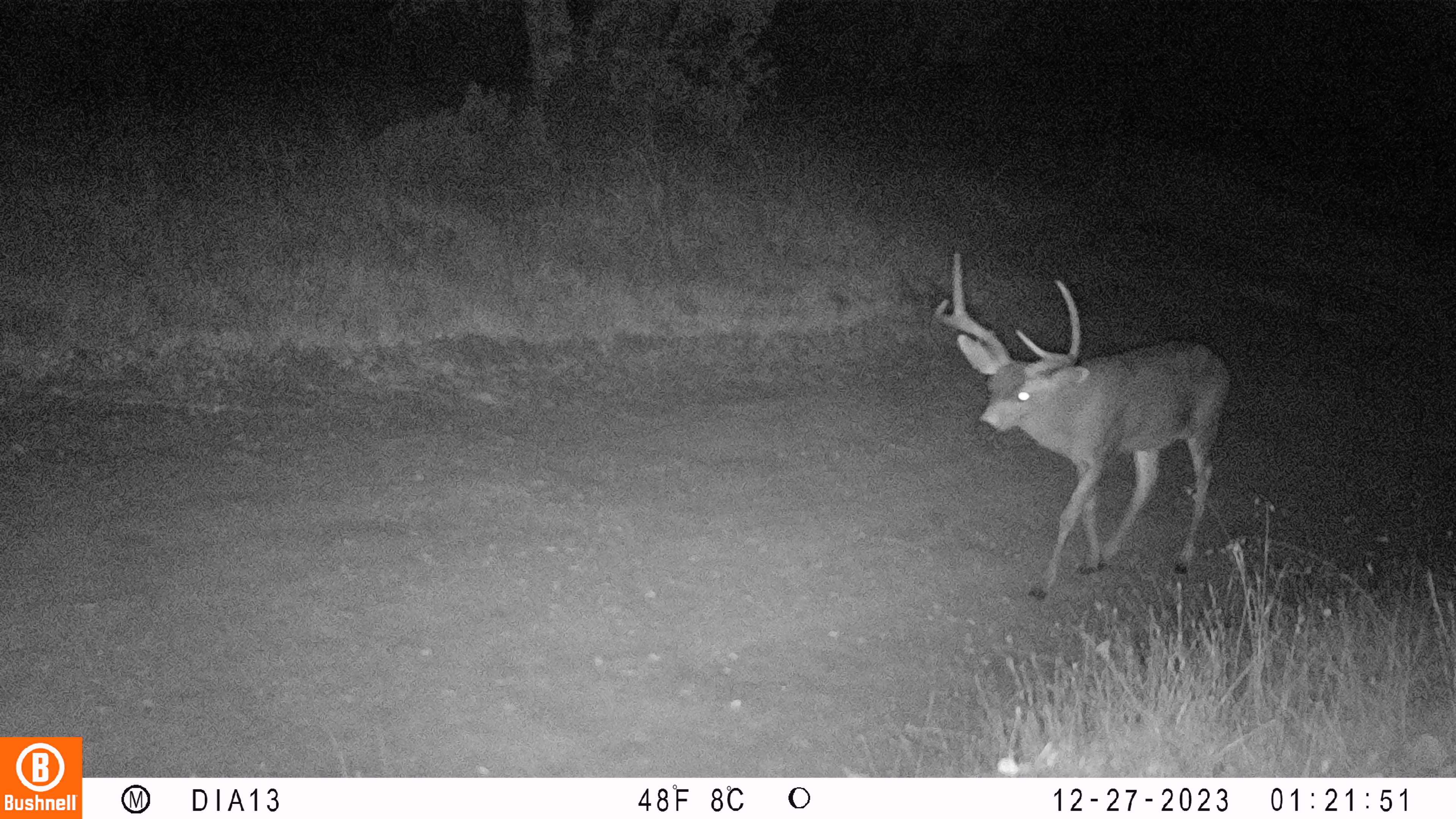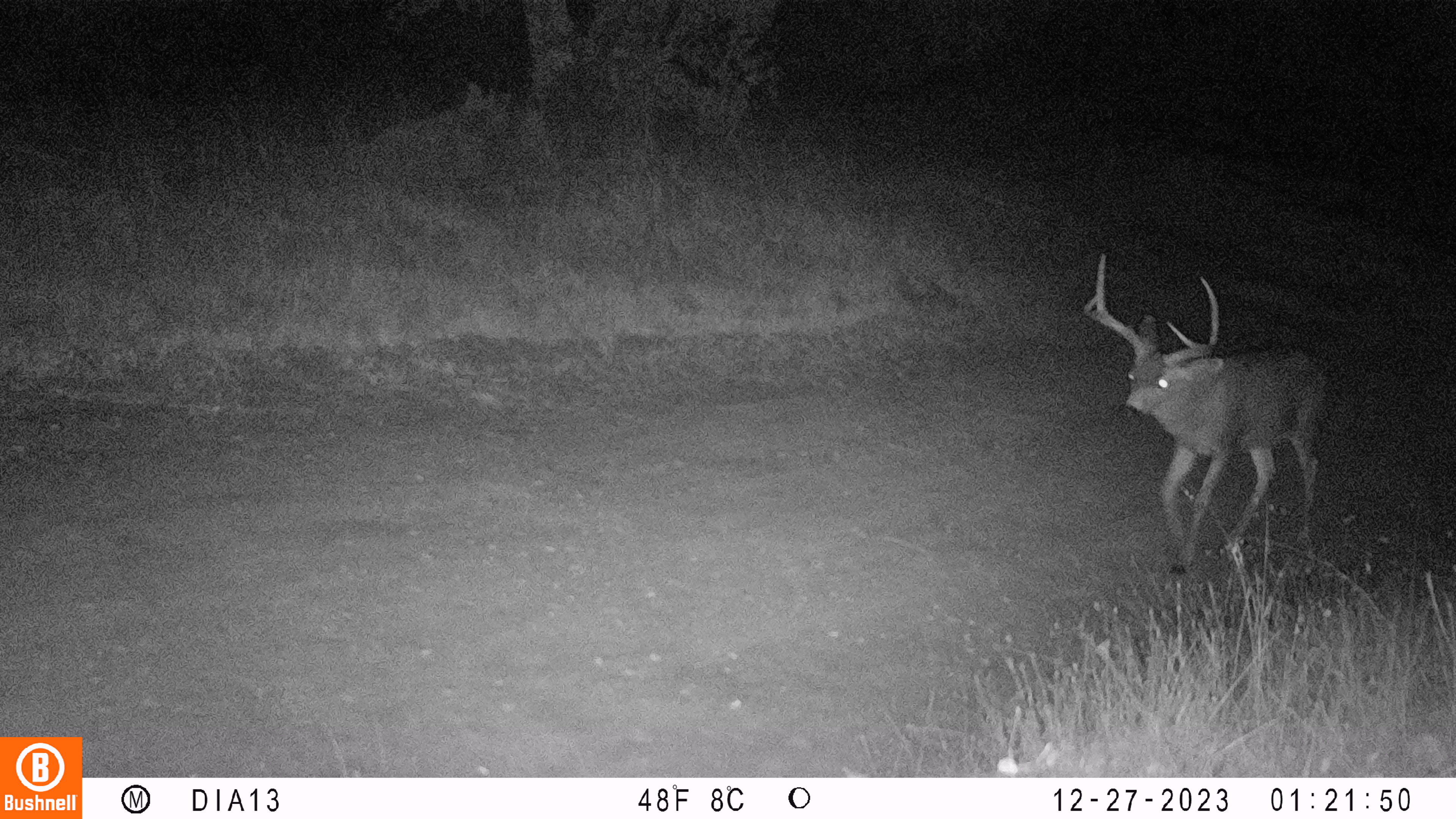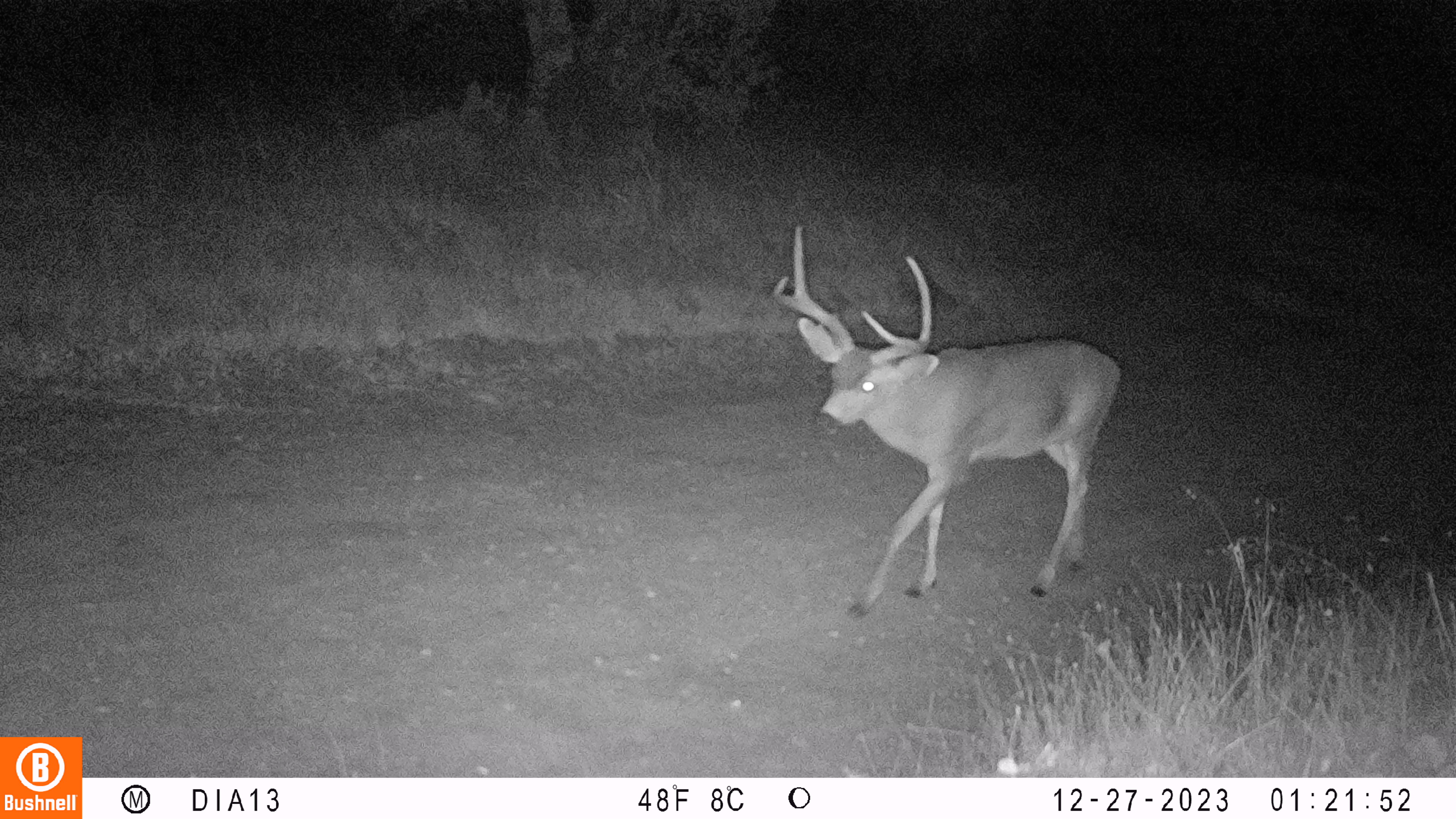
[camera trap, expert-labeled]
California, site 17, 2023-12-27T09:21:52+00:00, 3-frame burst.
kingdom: Animalia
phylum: Chordata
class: Mammalia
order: Artiodactyla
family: Cervidae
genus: Odocoileus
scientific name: Odocoileus hemionus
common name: mule deer